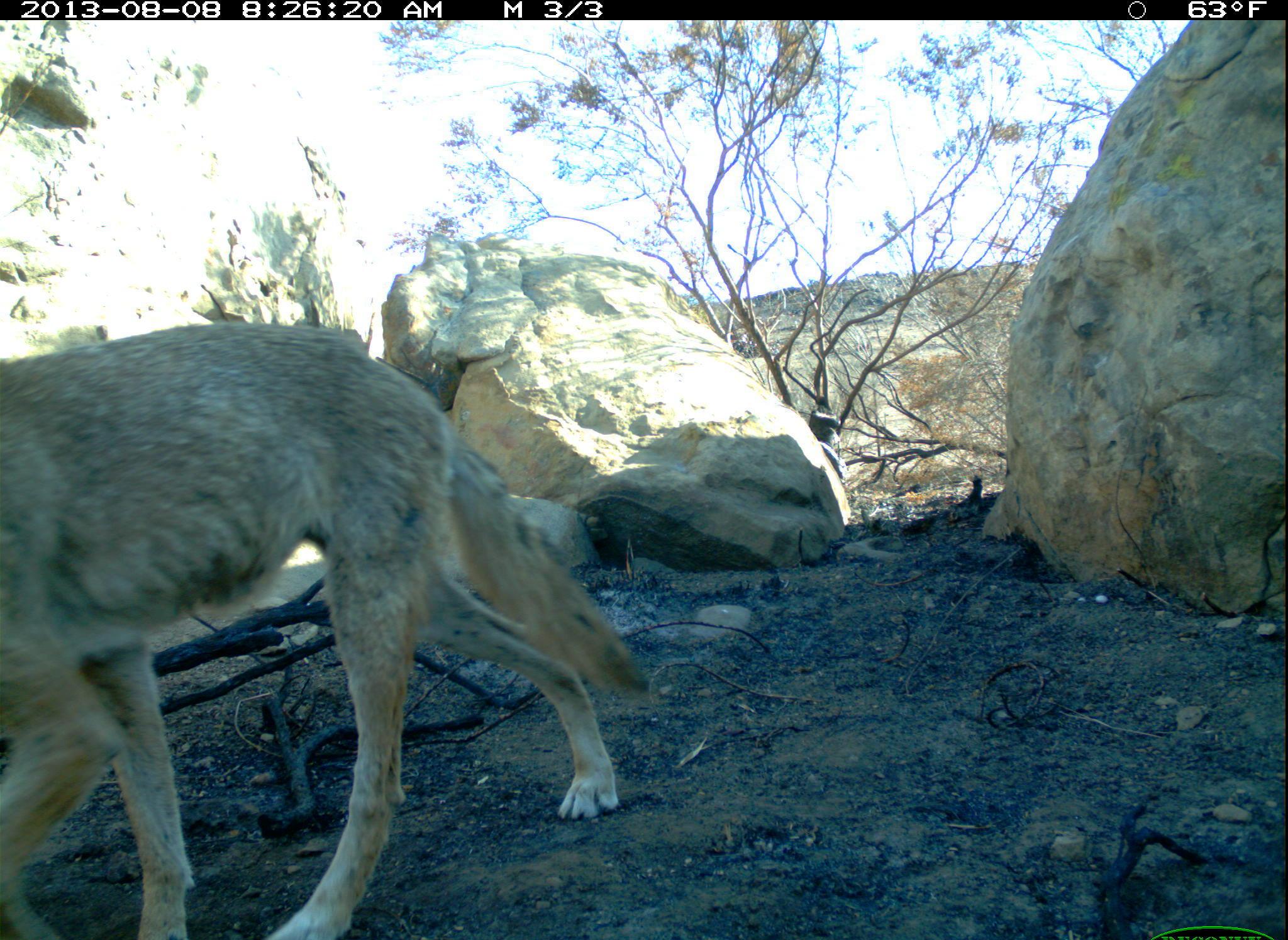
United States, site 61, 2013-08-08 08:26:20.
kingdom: Animalia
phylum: Chordata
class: Mammalia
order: Carnivora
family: Canidae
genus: Canis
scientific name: Canis latrans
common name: coyote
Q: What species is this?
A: Coyote (Canis latrans).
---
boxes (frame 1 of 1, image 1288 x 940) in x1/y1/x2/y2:
coyote: 2/317/662/931